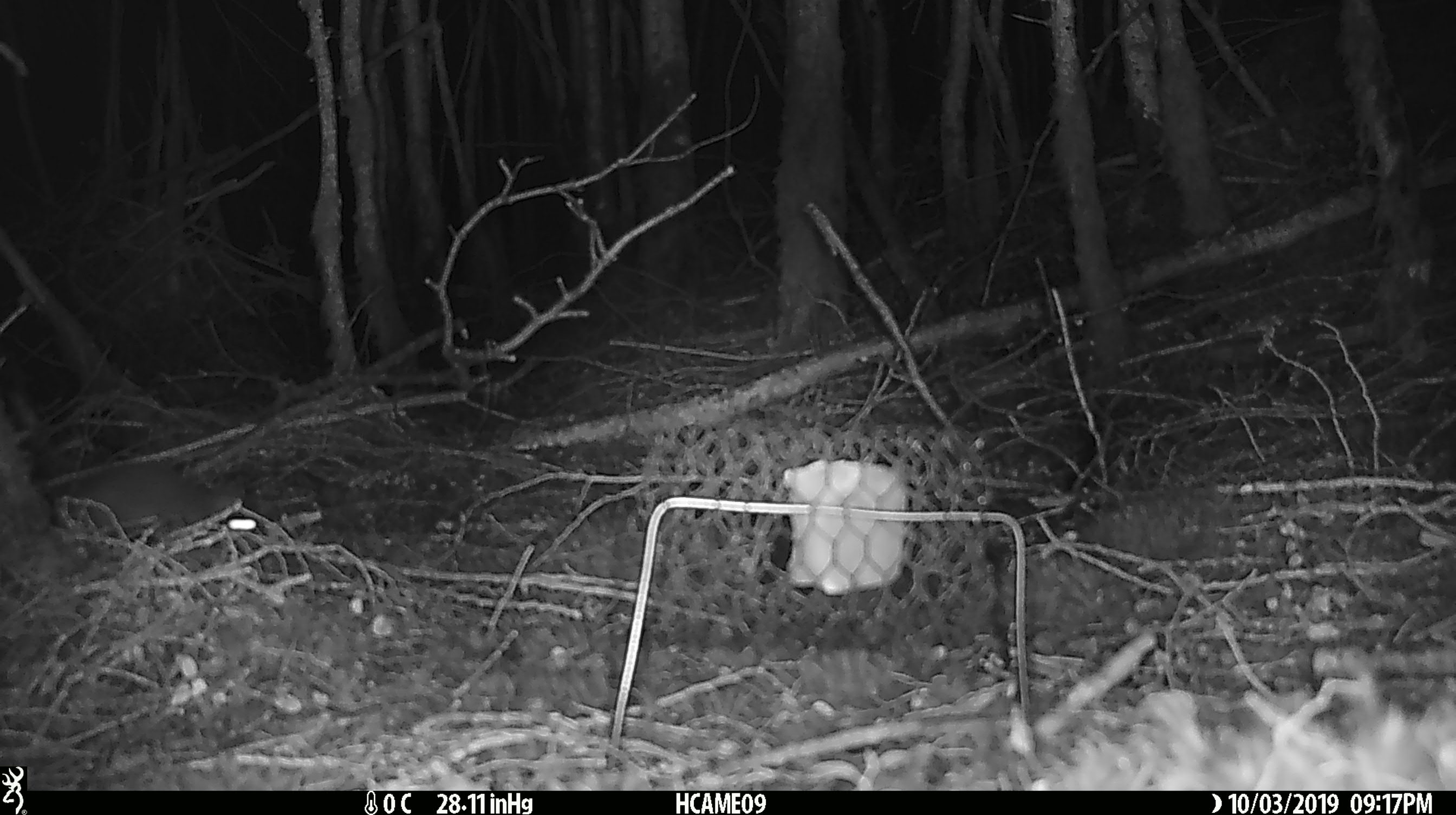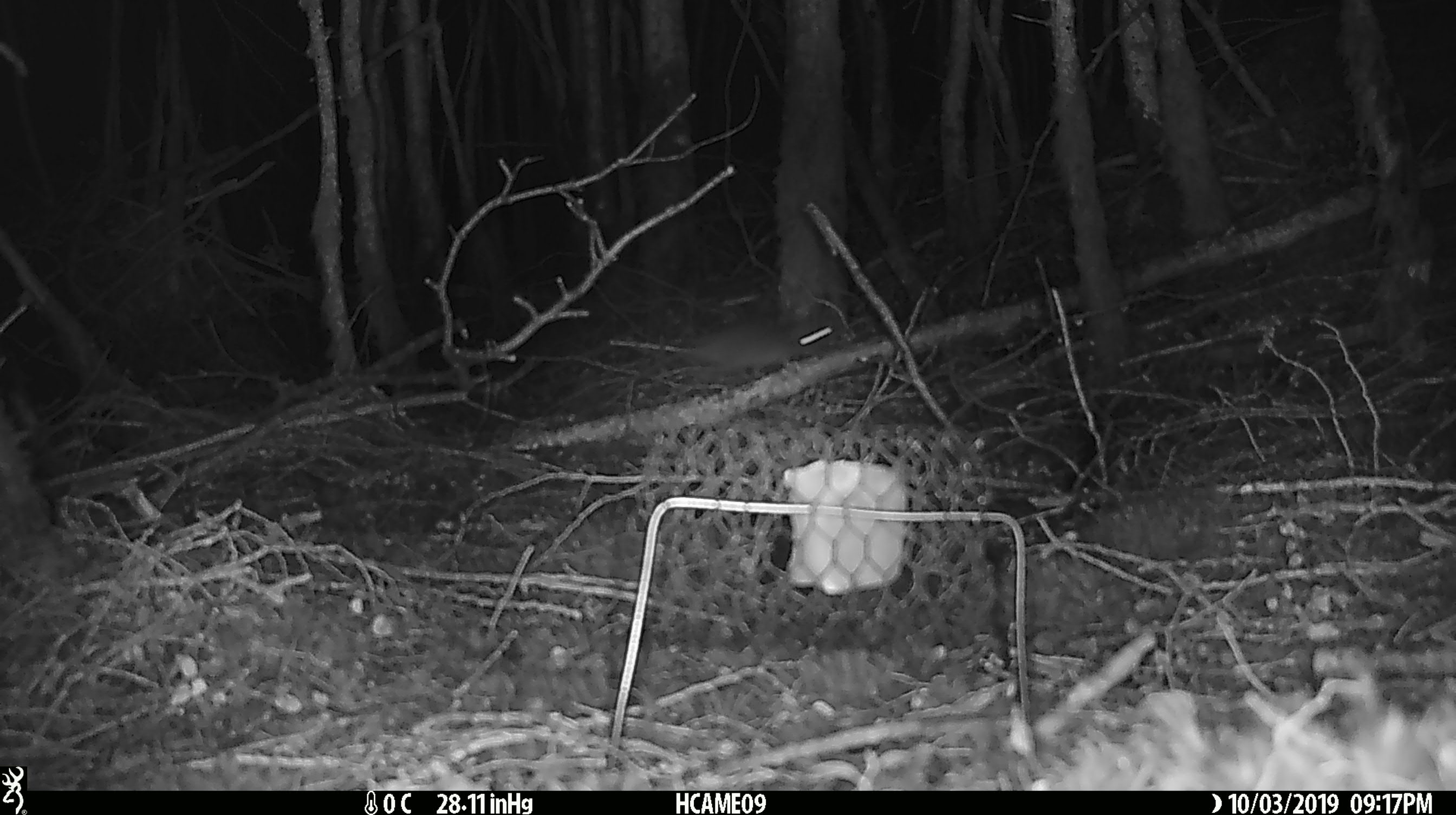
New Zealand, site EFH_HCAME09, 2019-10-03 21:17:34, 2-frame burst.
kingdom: Animalia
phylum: Chordata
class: Mammalia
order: Rodentia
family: Muridae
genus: Rattus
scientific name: Rattus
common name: rat